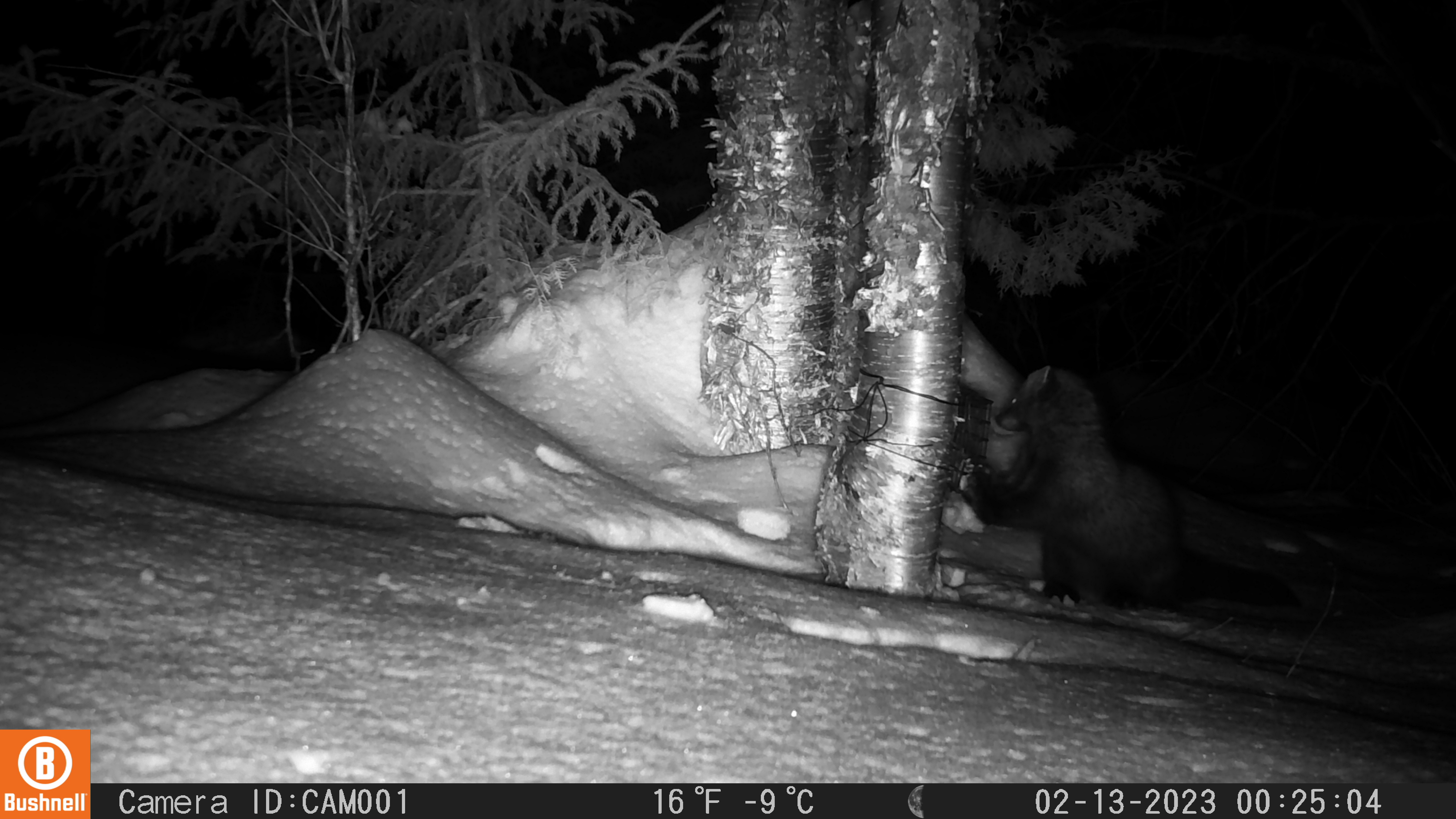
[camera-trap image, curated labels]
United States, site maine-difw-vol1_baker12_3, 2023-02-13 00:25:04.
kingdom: Animalia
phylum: Chordata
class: Mammalia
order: Carnivora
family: Mustelidae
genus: Pekania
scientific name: Pekania pennanti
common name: fisher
Fisher (Pekania pennanti).